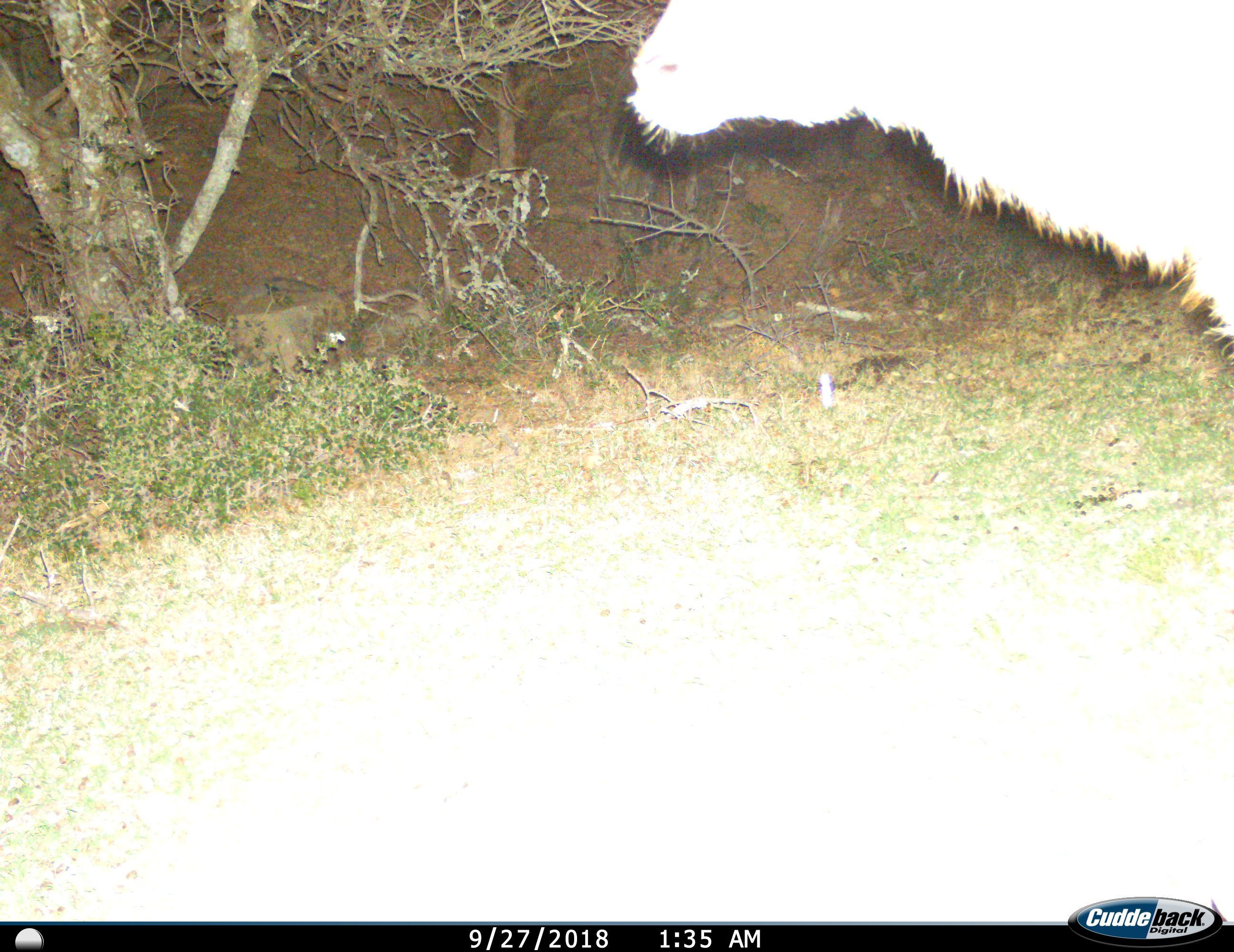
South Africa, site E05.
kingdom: Animalia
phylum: Chordata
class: Mammalia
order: Artiodactyla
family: Bovidae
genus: Tragelaphus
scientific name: Tragelaphus strepsiceros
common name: greater kudu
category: kudu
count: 1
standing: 88%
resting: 0%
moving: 12%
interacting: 0%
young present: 0%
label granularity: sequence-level